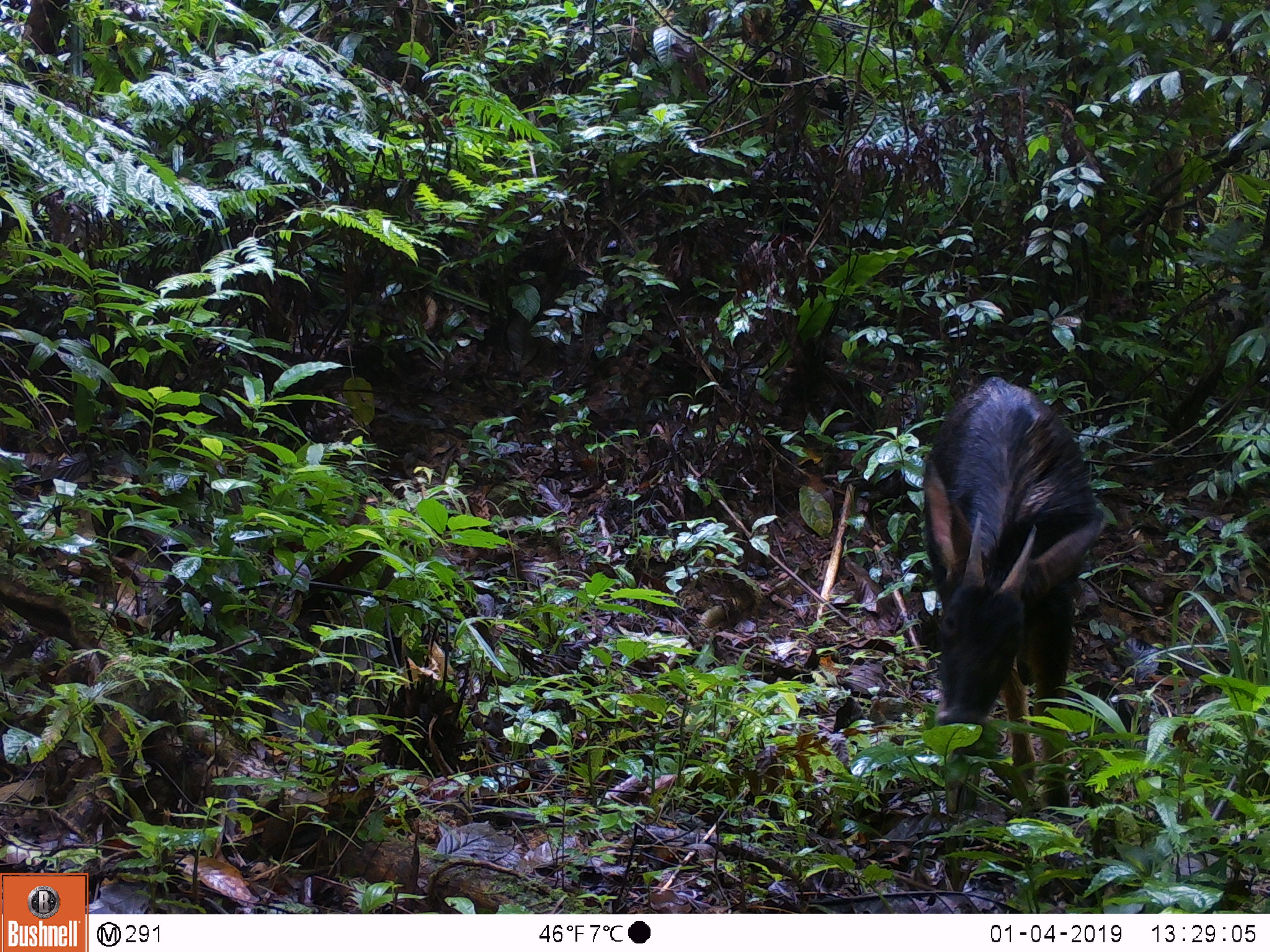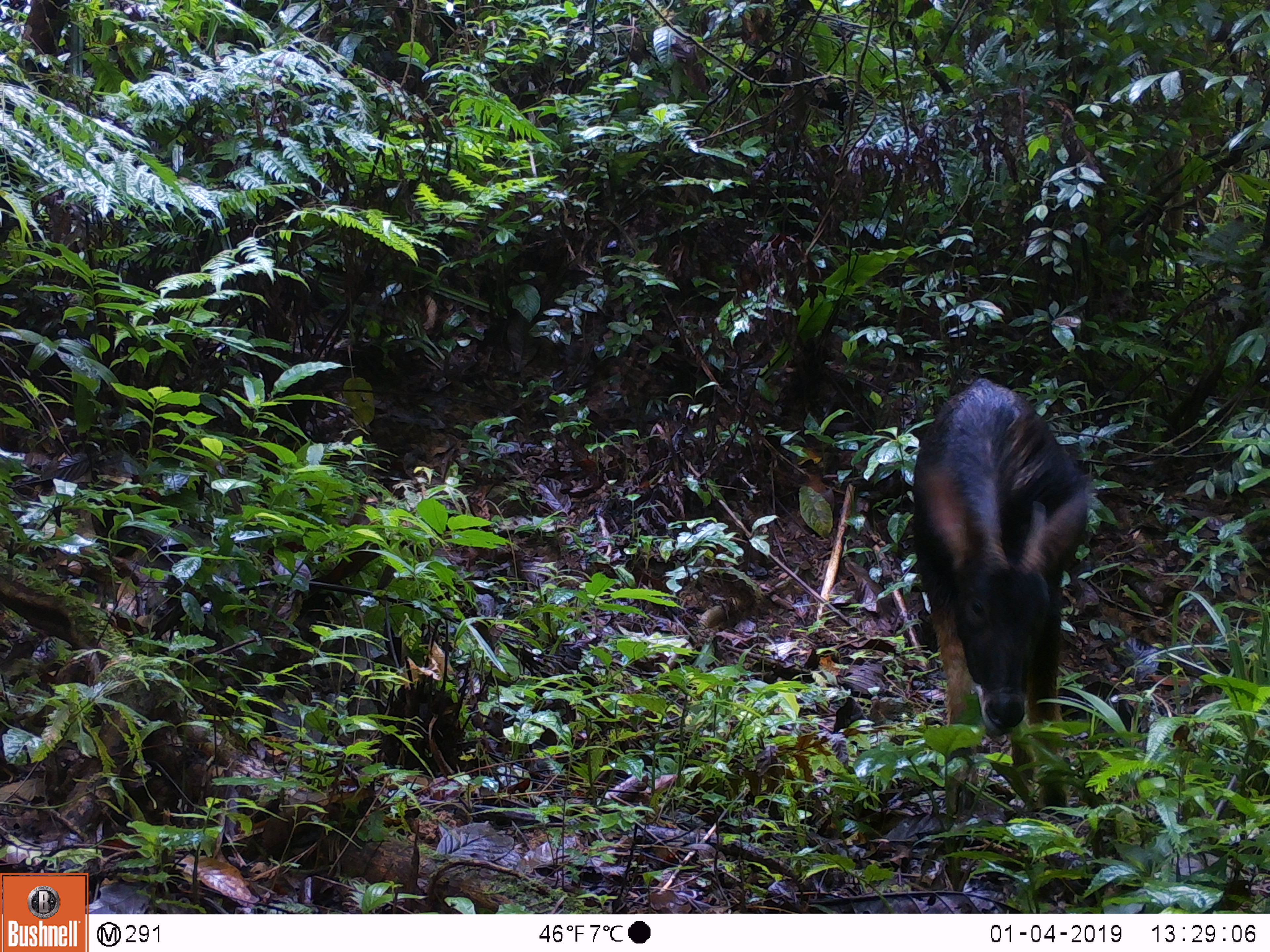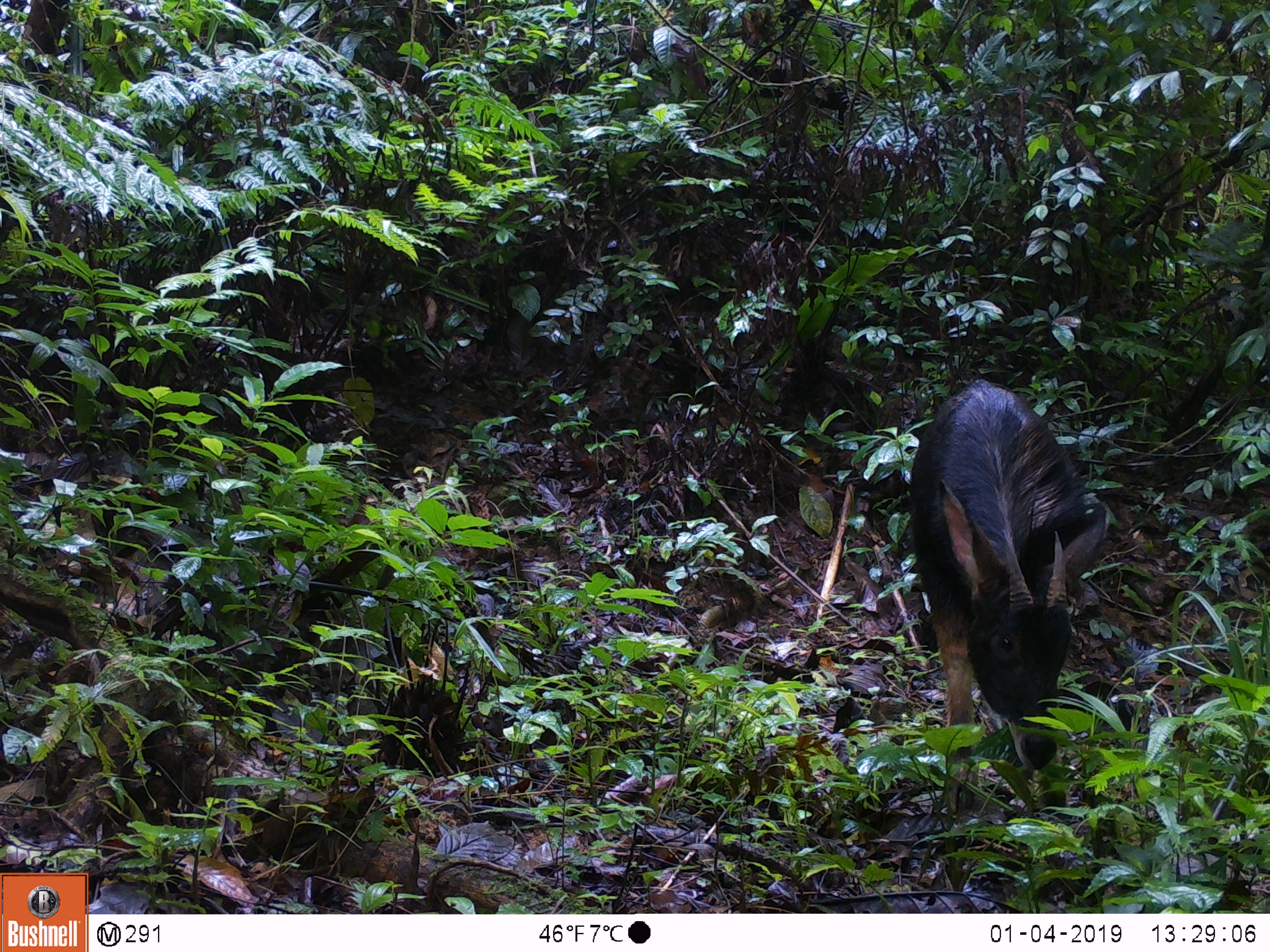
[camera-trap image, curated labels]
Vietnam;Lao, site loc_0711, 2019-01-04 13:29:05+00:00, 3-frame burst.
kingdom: Animalia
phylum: Chordata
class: Mammalia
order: Artiodactyla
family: Bovidae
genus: Capricornis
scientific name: Capricornis sumatraensis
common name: chinese serow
Chinese serow (Capricornis sumatraensis). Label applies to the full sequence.